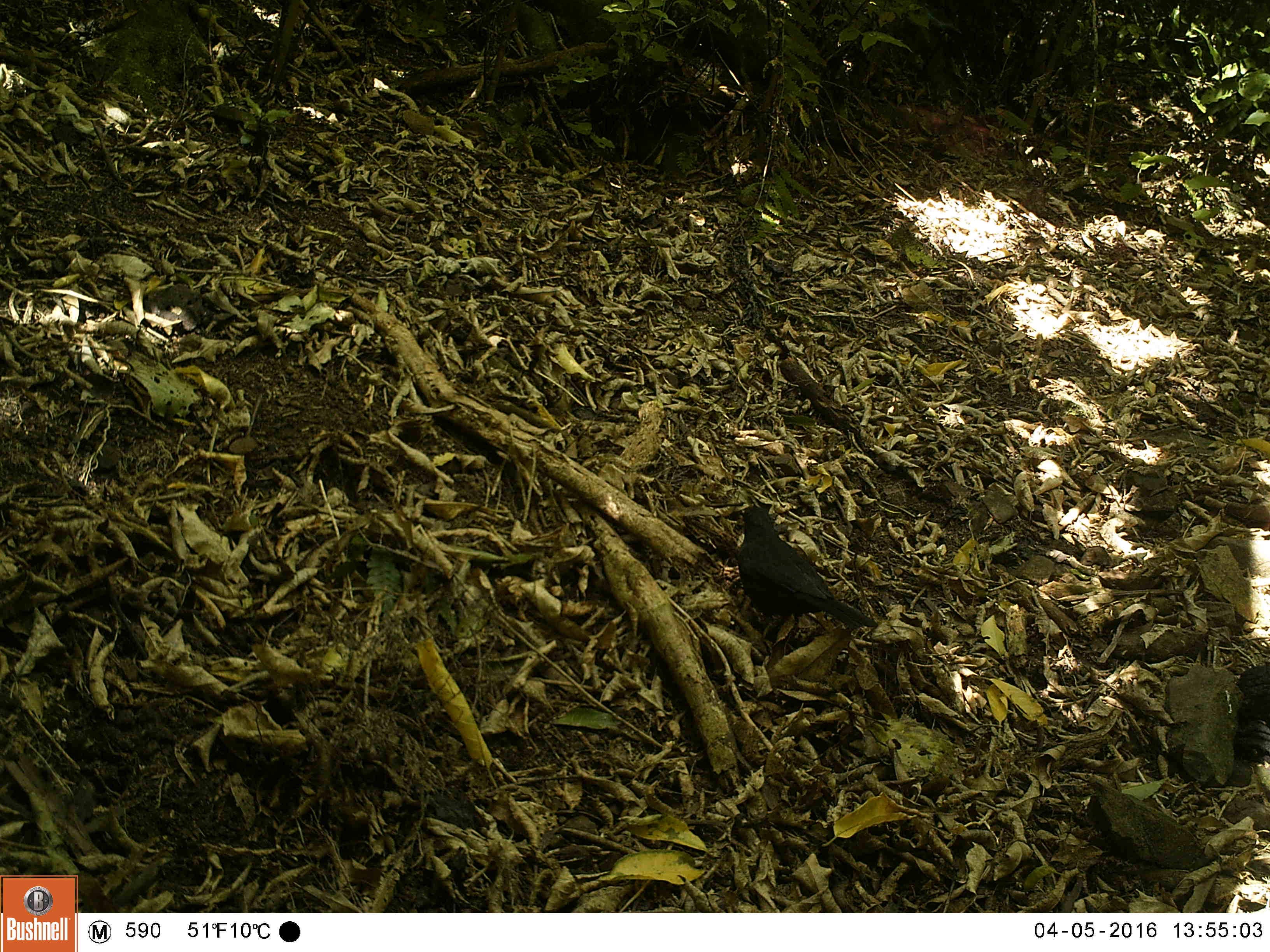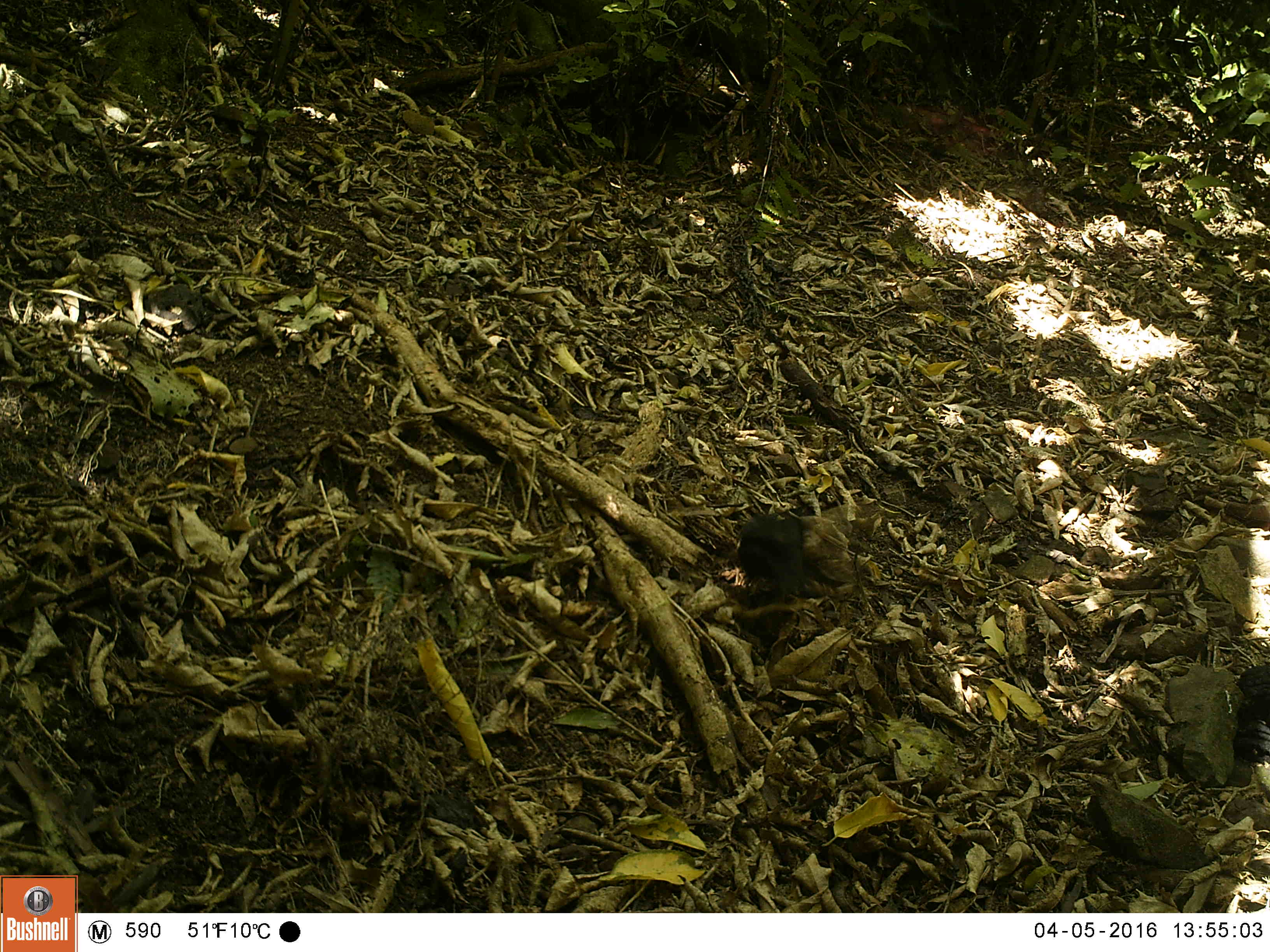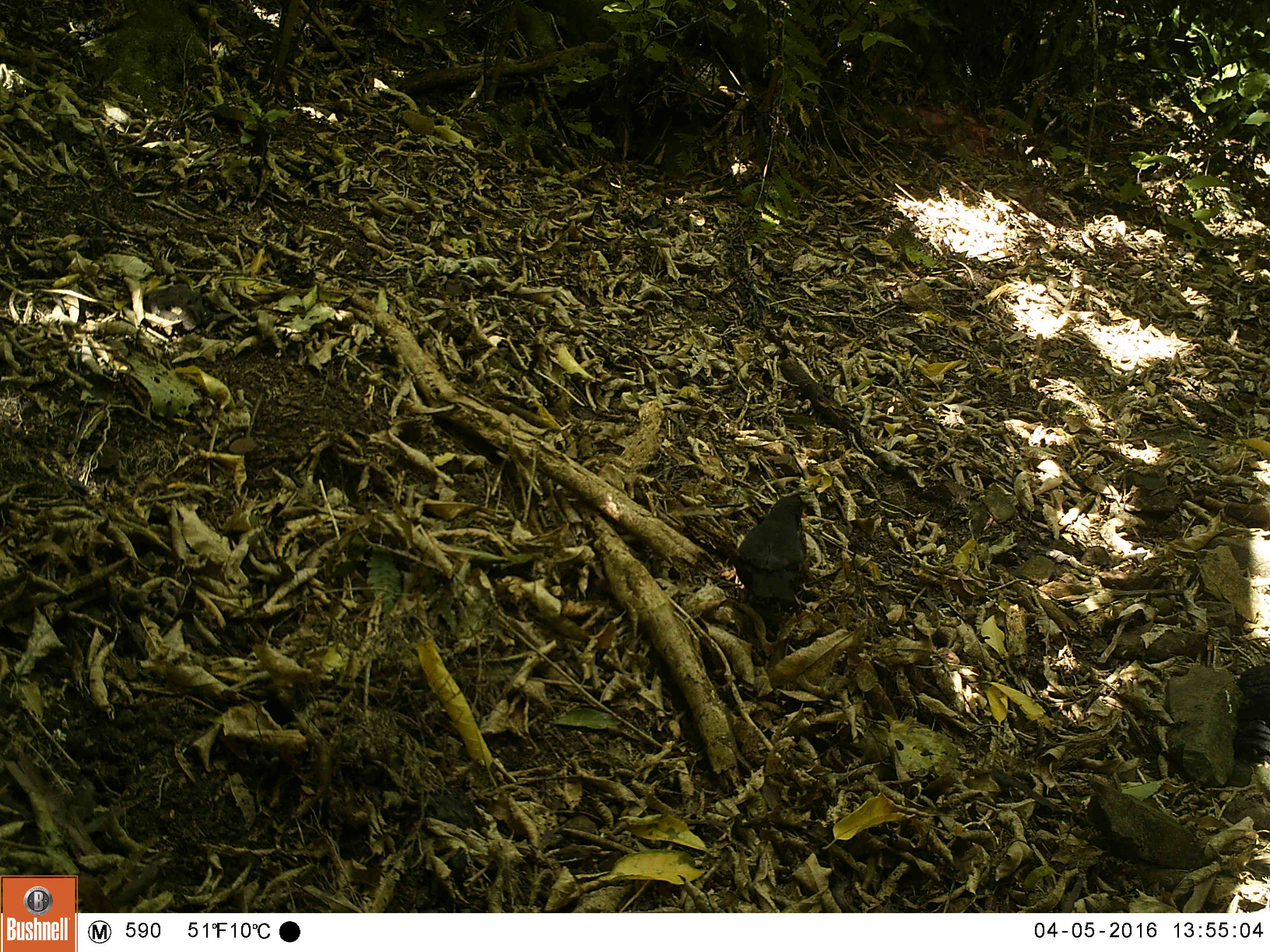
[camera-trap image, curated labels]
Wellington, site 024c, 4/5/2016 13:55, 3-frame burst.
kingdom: Animalia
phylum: Chordata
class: Aves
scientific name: Aves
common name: bird